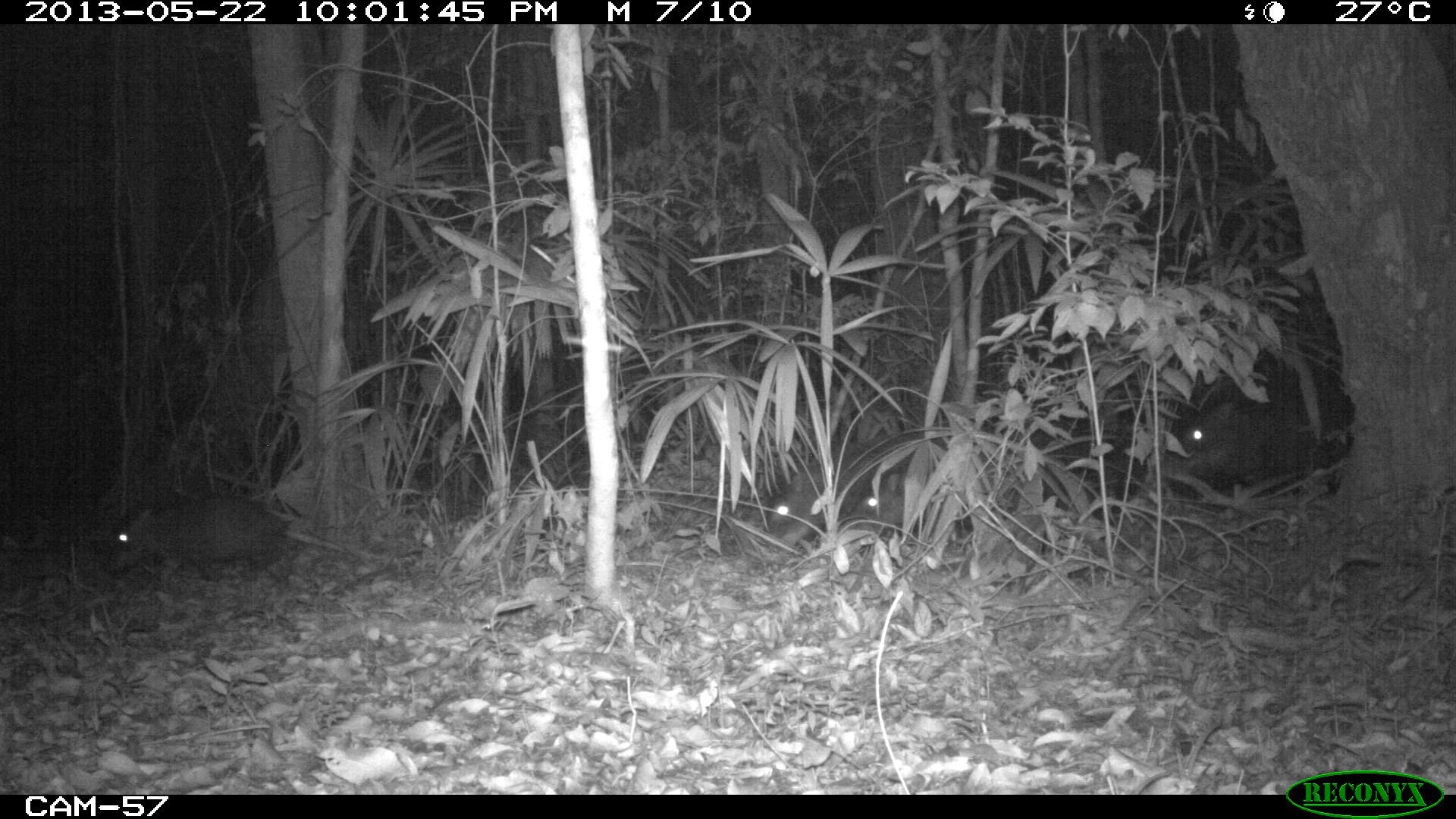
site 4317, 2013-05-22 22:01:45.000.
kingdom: Animalia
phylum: Chordata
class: Mammalia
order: Artiodactyla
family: Tayassuidae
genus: Tayassu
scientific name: Tayassu pecari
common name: white-lipped peccary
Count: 20.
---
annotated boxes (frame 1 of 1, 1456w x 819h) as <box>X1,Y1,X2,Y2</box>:
tayassu pecari: <box>106,493,303,582</box>; <box>1162,401,1345,493</box>; <box>769,461,896,535</box>; <box>856,473,973,532</box>